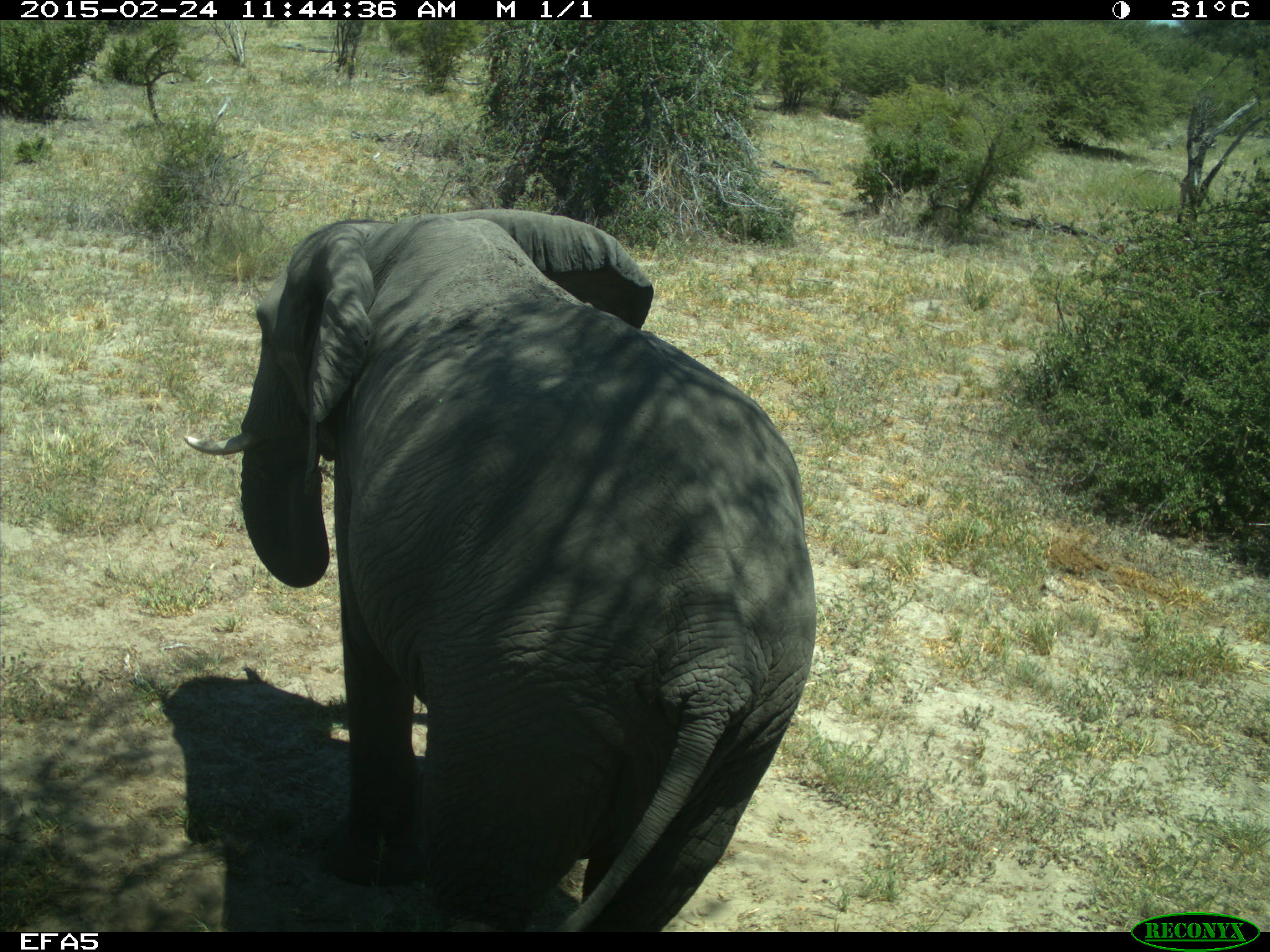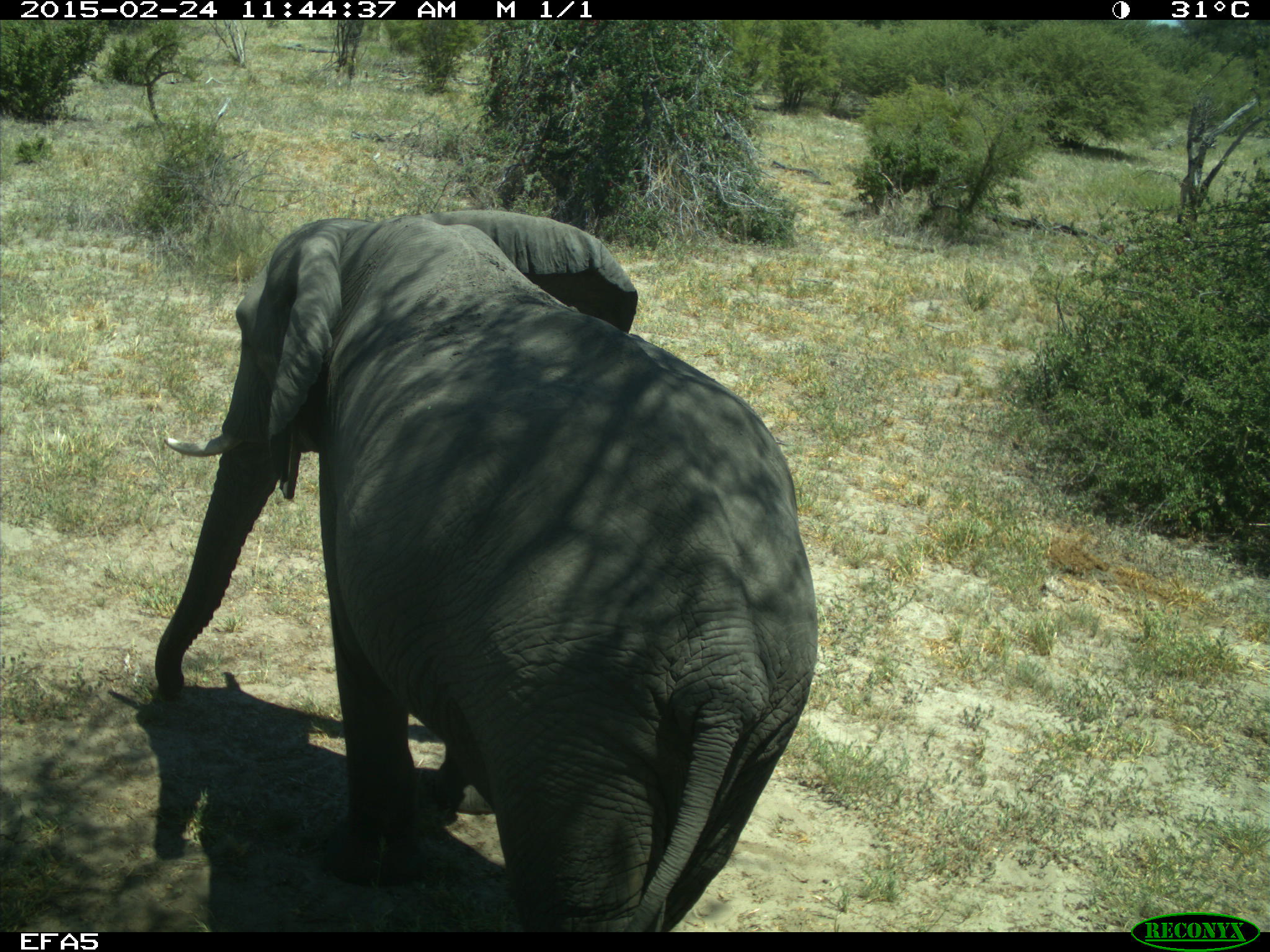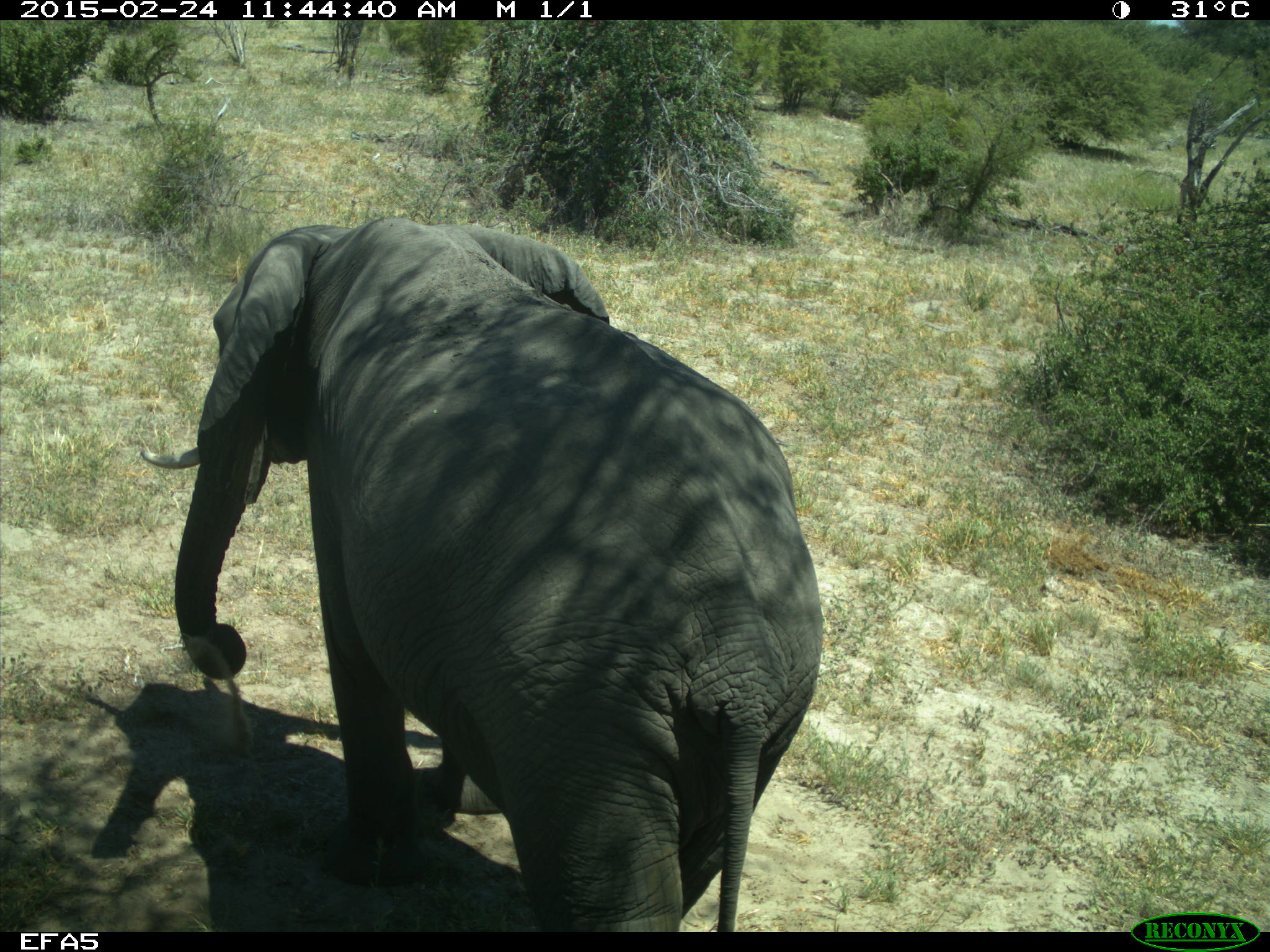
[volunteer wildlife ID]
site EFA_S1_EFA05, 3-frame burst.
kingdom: Animalia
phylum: Chordata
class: Mammalia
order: Proboscidea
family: Elephantidae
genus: Loxodonta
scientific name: Loxodonta africana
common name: african bush elephant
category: elephant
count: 1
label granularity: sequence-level